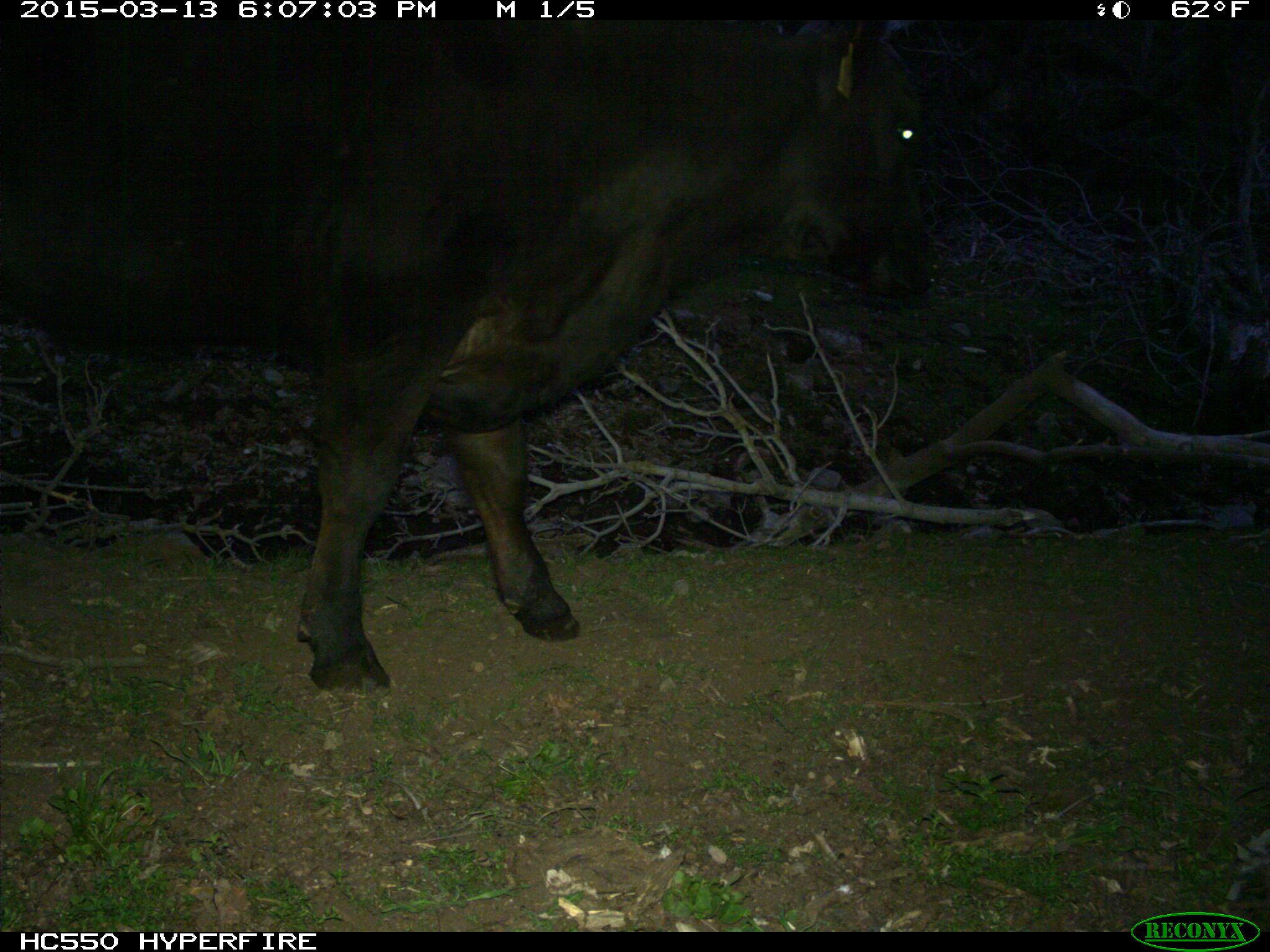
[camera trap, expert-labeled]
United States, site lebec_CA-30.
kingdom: Animalia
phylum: Chordata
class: Mammalia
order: Artiodactyla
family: Bovidae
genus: Bos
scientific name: Bos taurus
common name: domestic cow